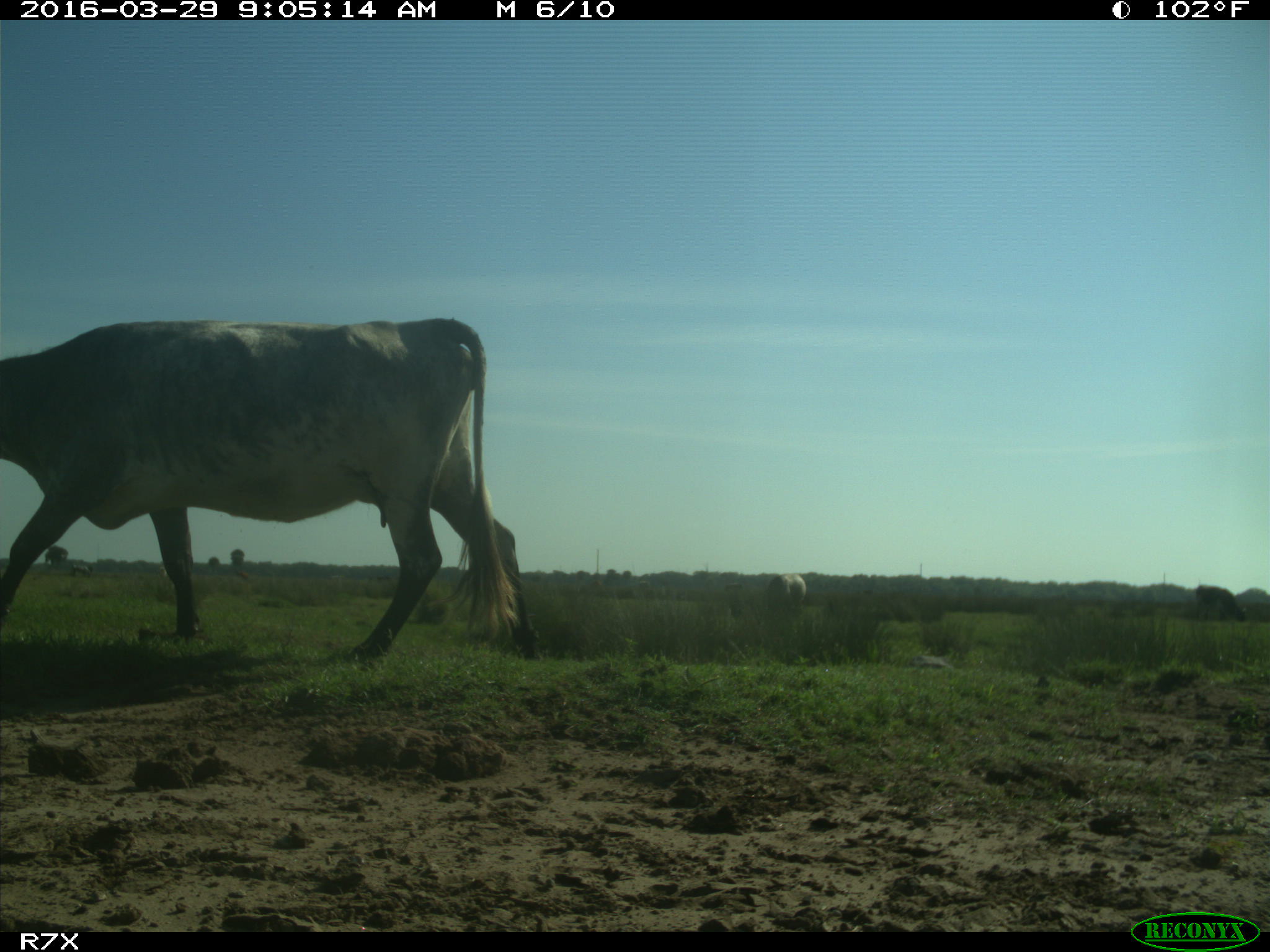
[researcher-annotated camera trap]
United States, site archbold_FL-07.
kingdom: Animalia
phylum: Chordata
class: Mammalia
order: Artiodactyla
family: Bovidae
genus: Bos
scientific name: Bos taurus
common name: domestic cow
Bos taurus (domestic cow).